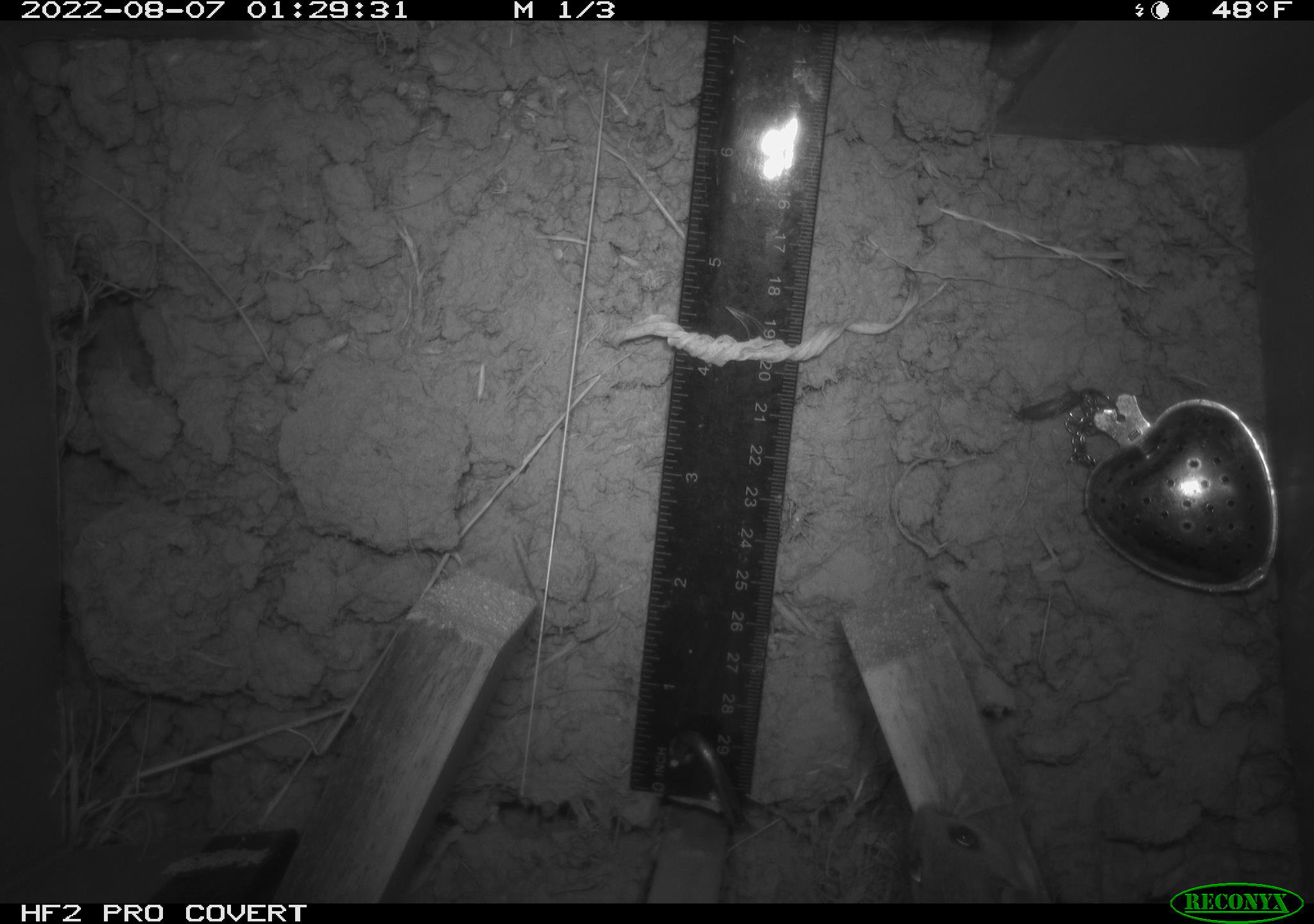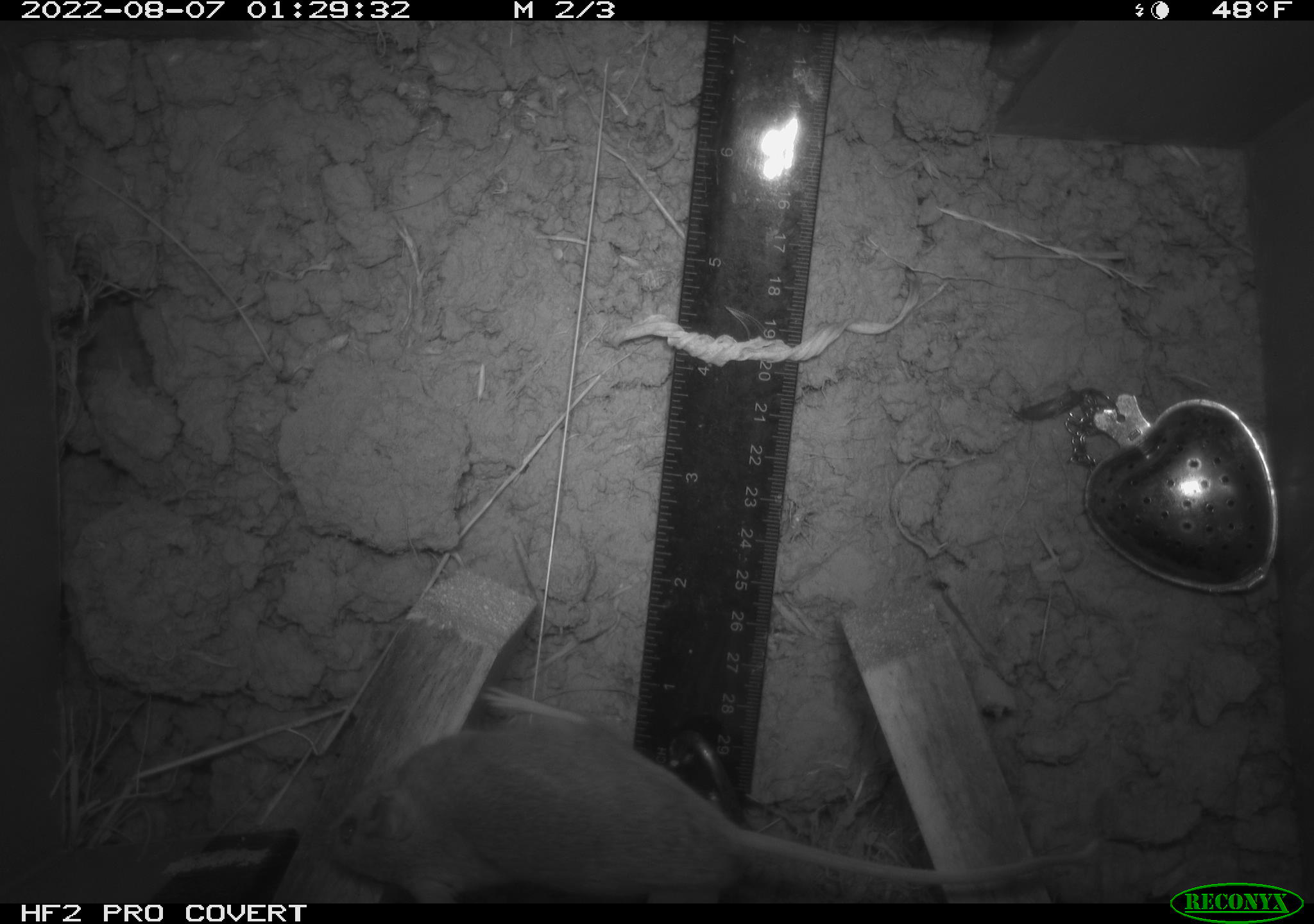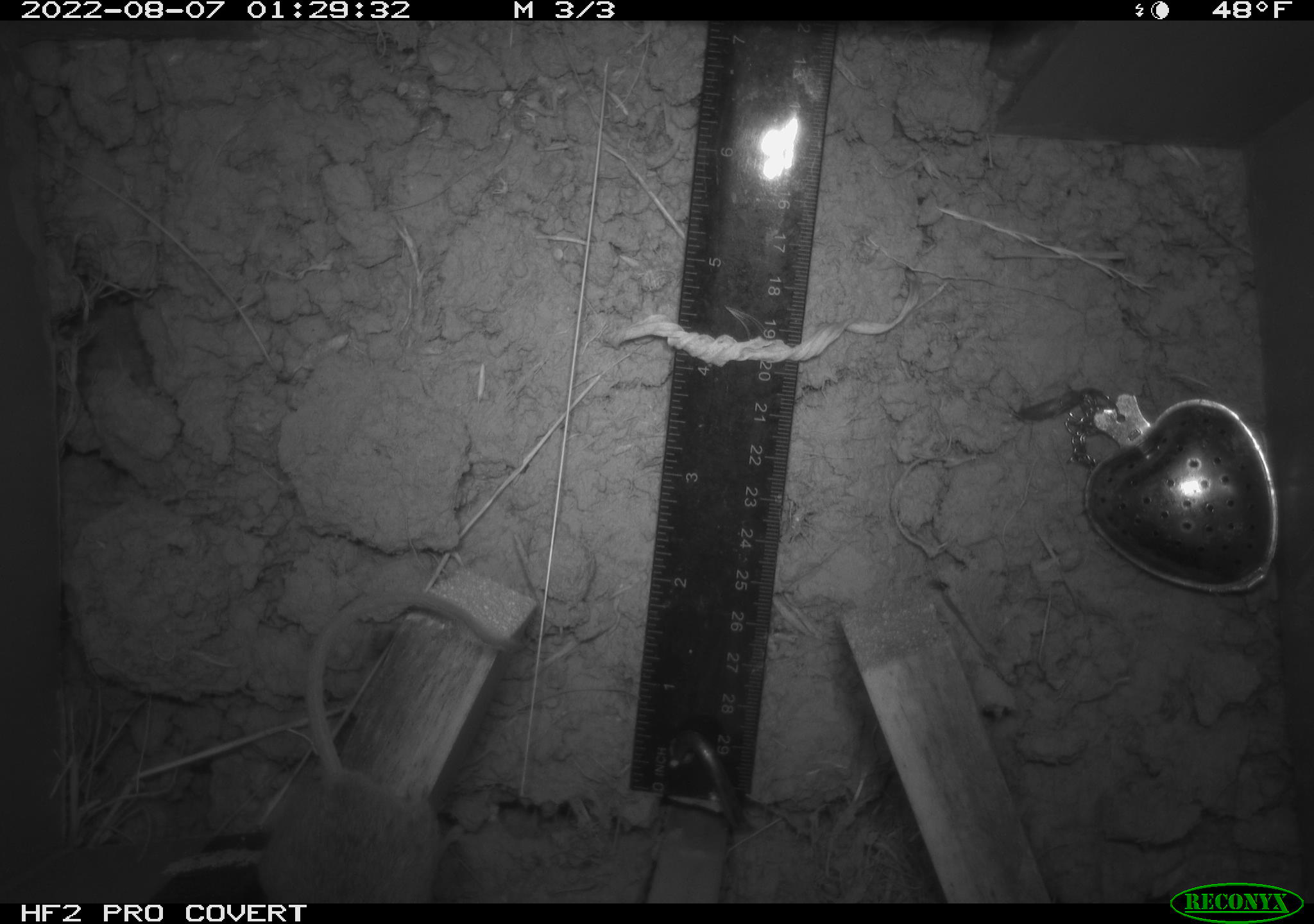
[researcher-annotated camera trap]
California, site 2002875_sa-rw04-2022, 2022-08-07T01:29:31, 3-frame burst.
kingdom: Animalia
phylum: Chordata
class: Mammalia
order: Rodentia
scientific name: Rodentia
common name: mouse species